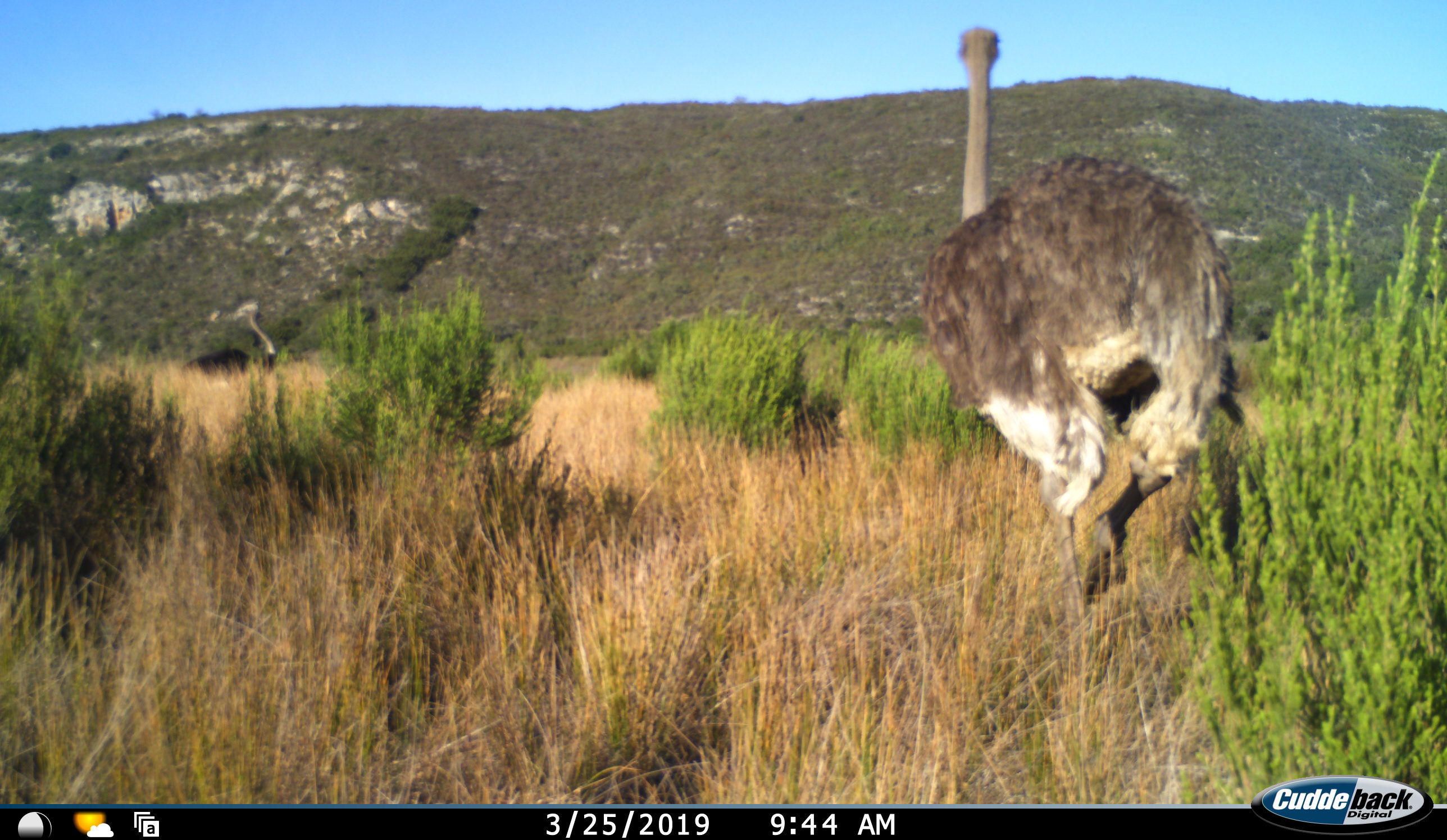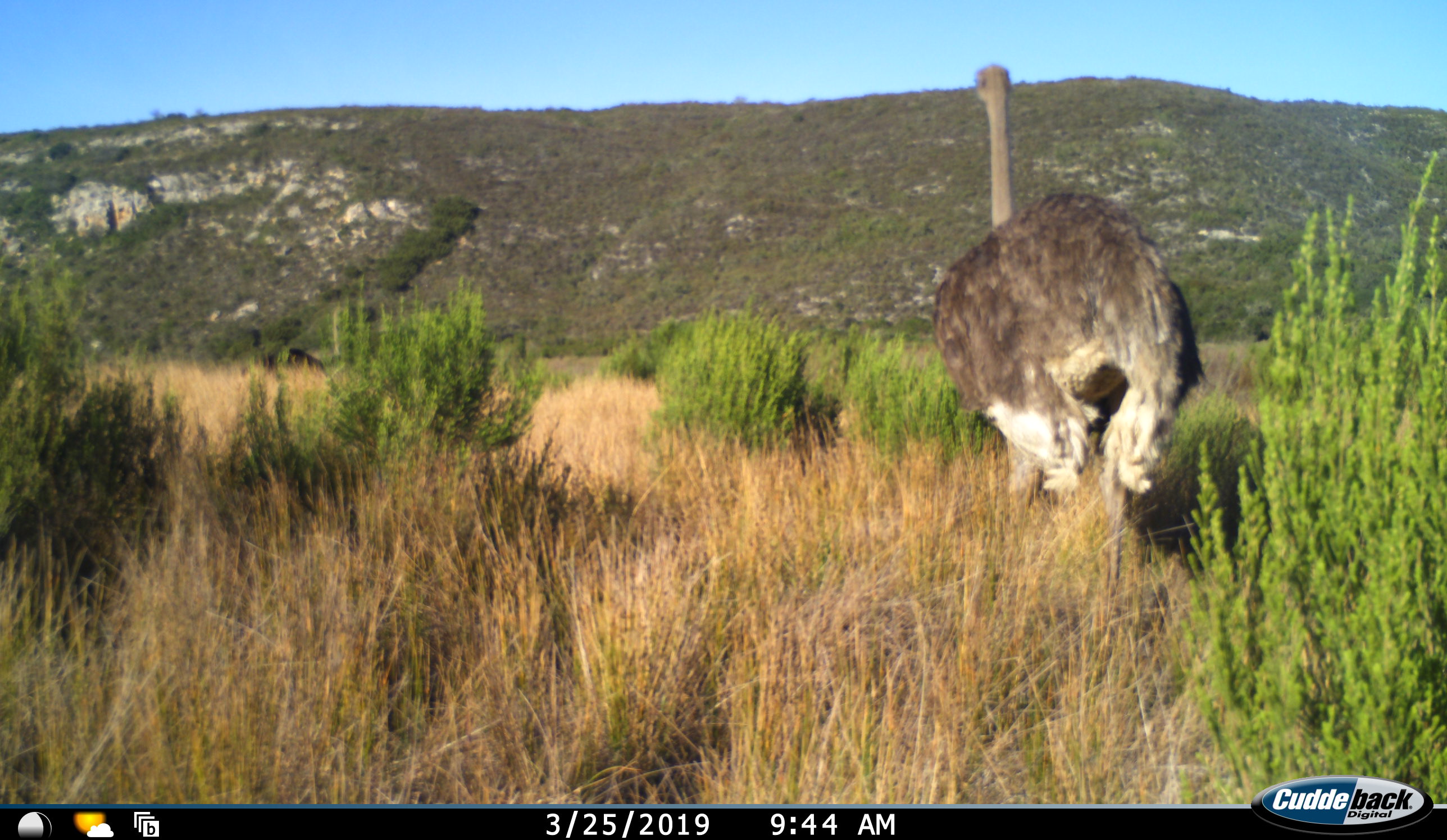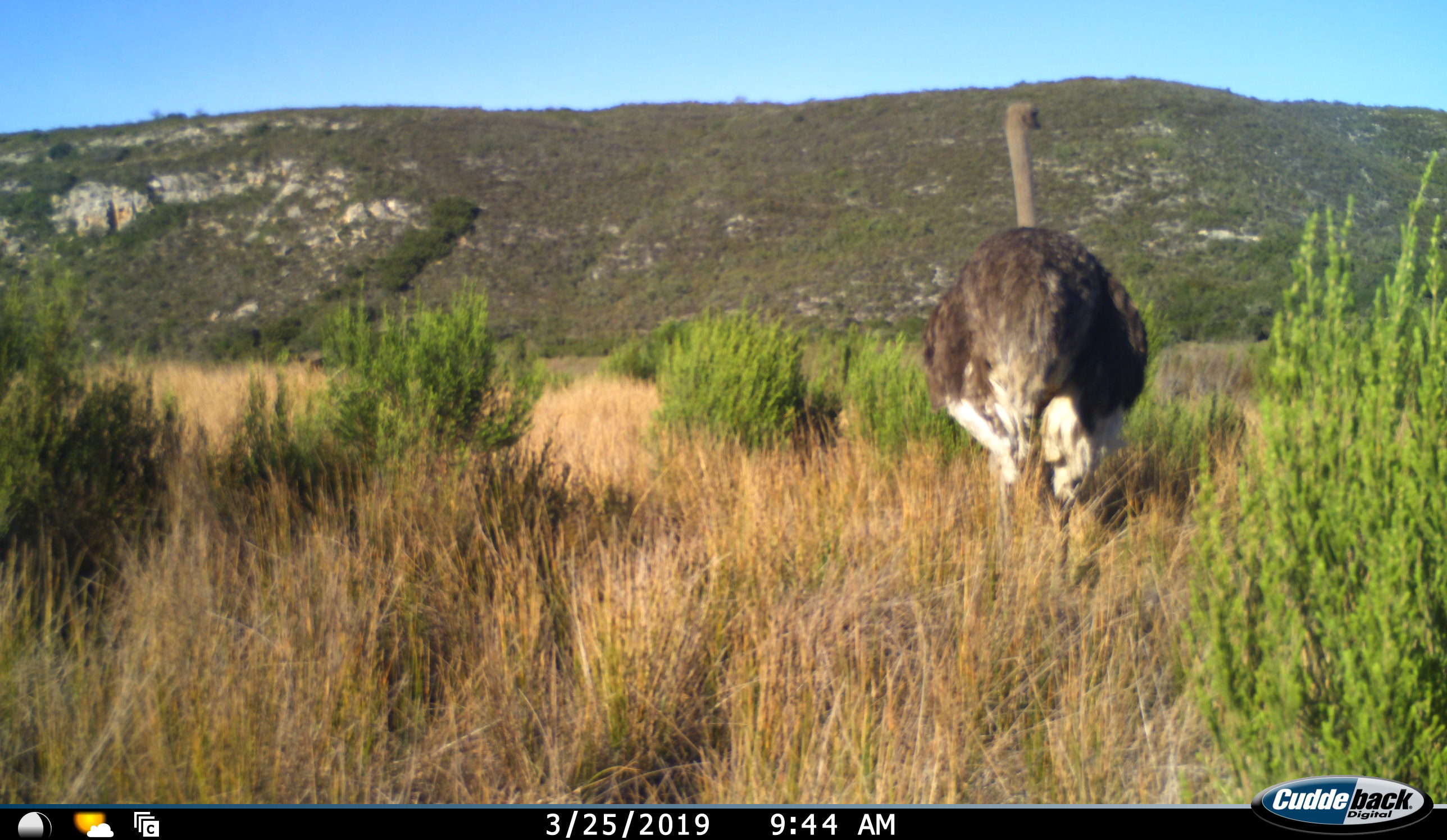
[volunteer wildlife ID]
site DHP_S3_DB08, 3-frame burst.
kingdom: Animalia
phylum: Chordata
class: Aves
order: Struthioniformes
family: Struthionidae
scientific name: Struthionidae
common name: ostrich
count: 2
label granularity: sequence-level